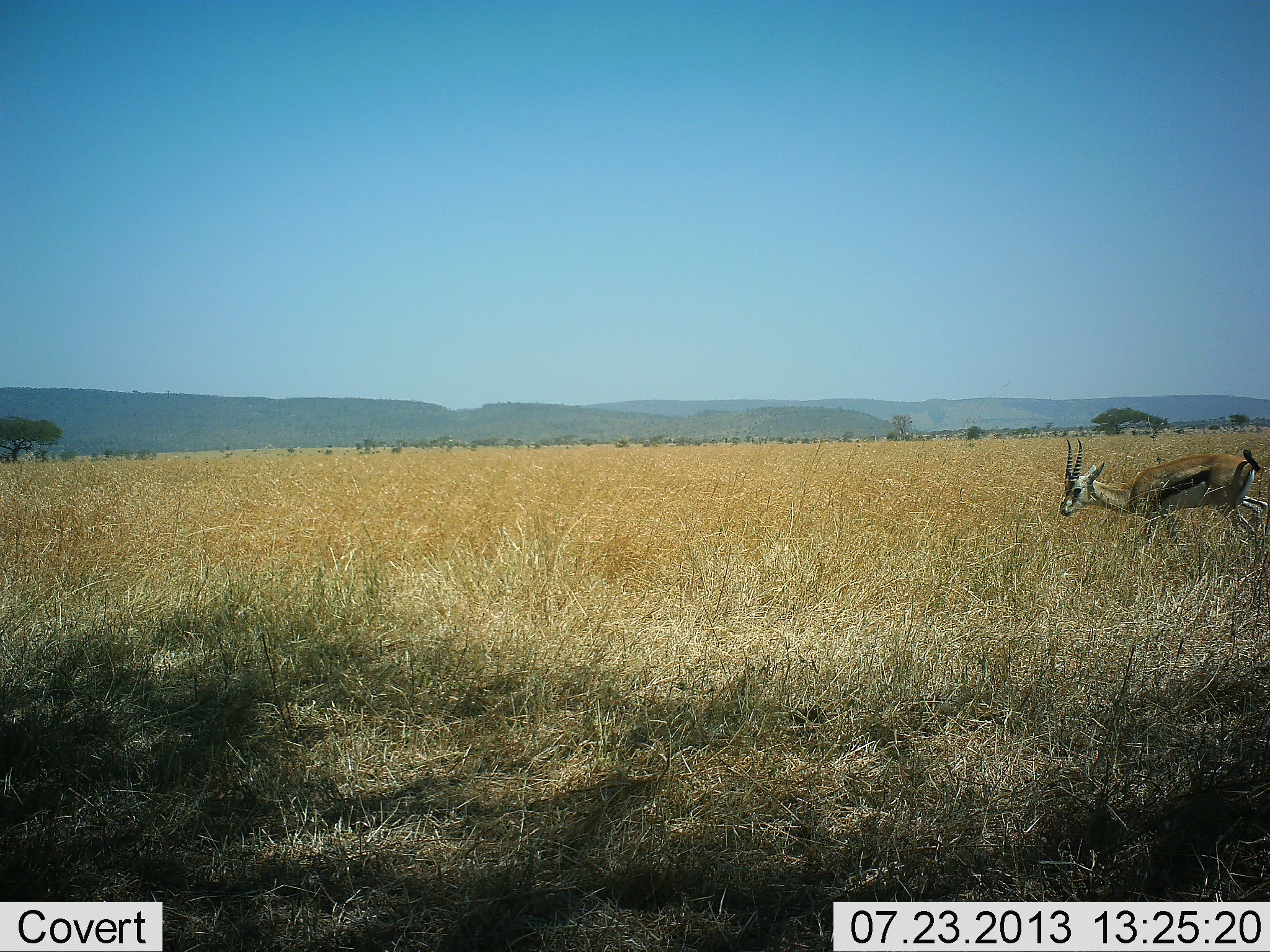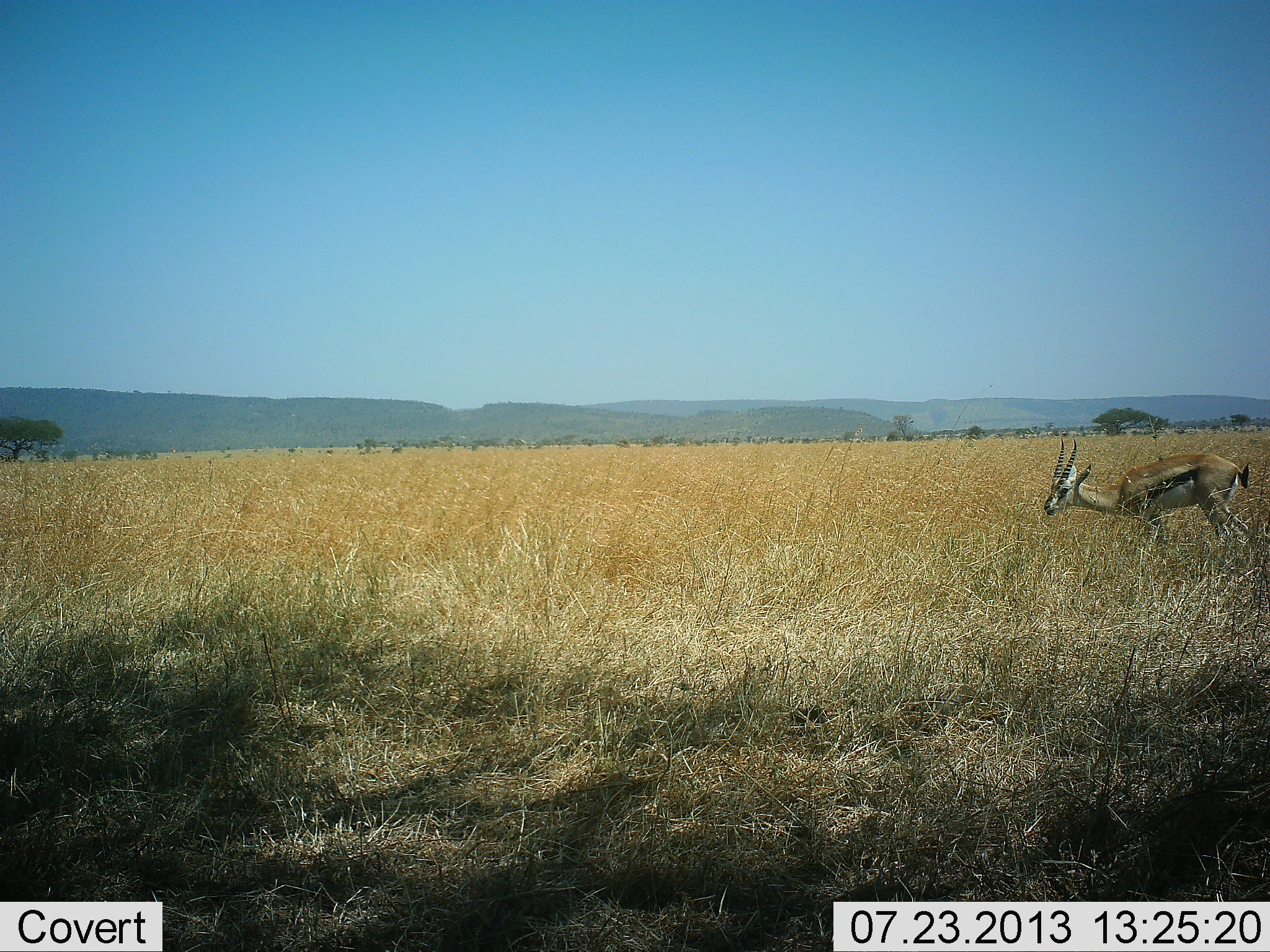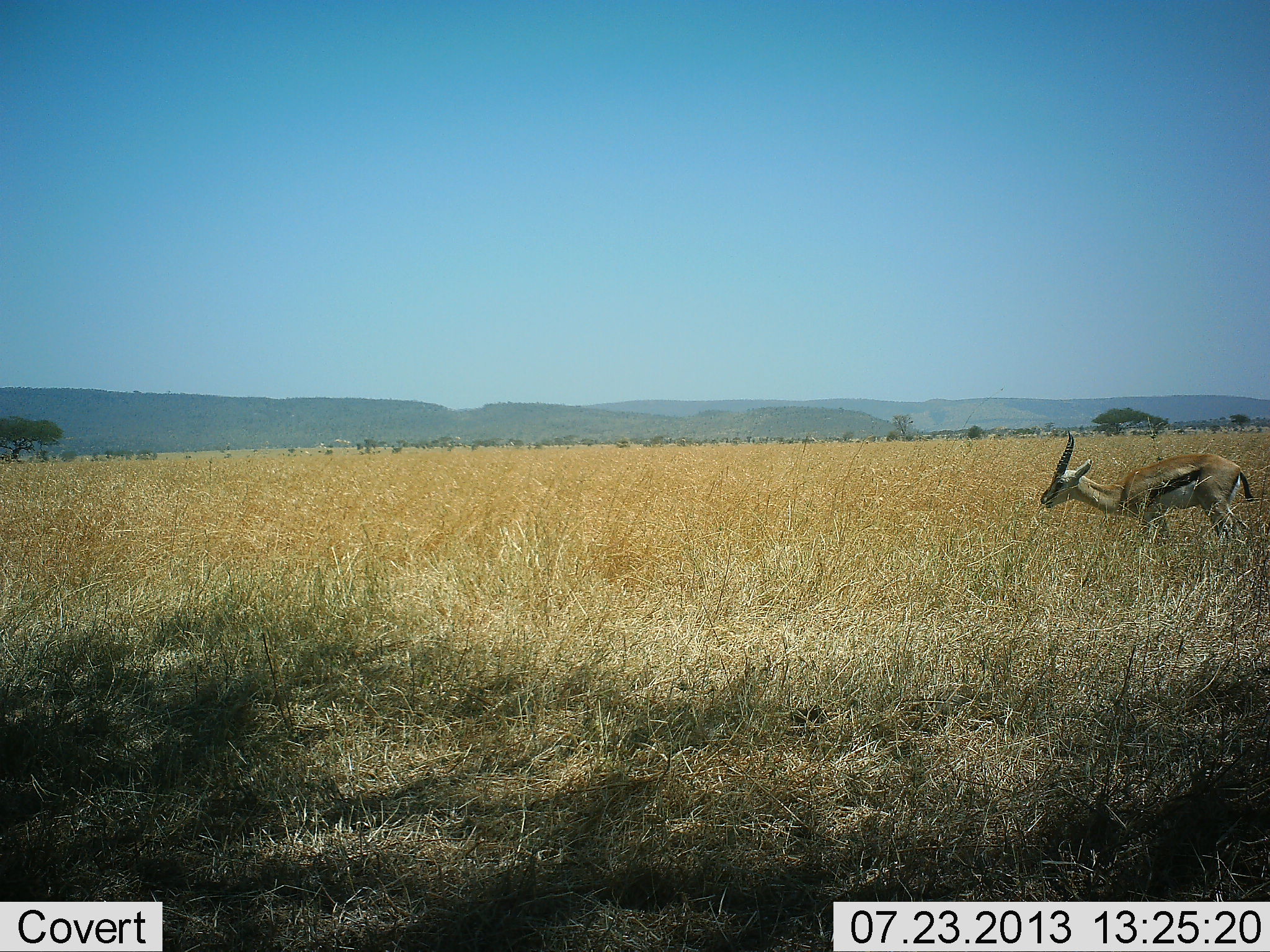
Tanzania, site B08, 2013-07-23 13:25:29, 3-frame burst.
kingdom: Animalia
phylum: Chordata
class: Mammalia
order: Artiodactyla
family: Bovidae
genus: Eudorcas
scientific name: Eudorcas thomsonii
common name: thomson's gazelle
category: gazellethomsons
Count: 1.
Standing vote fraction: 46%.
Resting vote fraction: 0%.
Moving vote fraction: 43%.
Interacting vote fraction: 0%.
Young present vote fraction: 0%.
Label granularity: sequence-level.